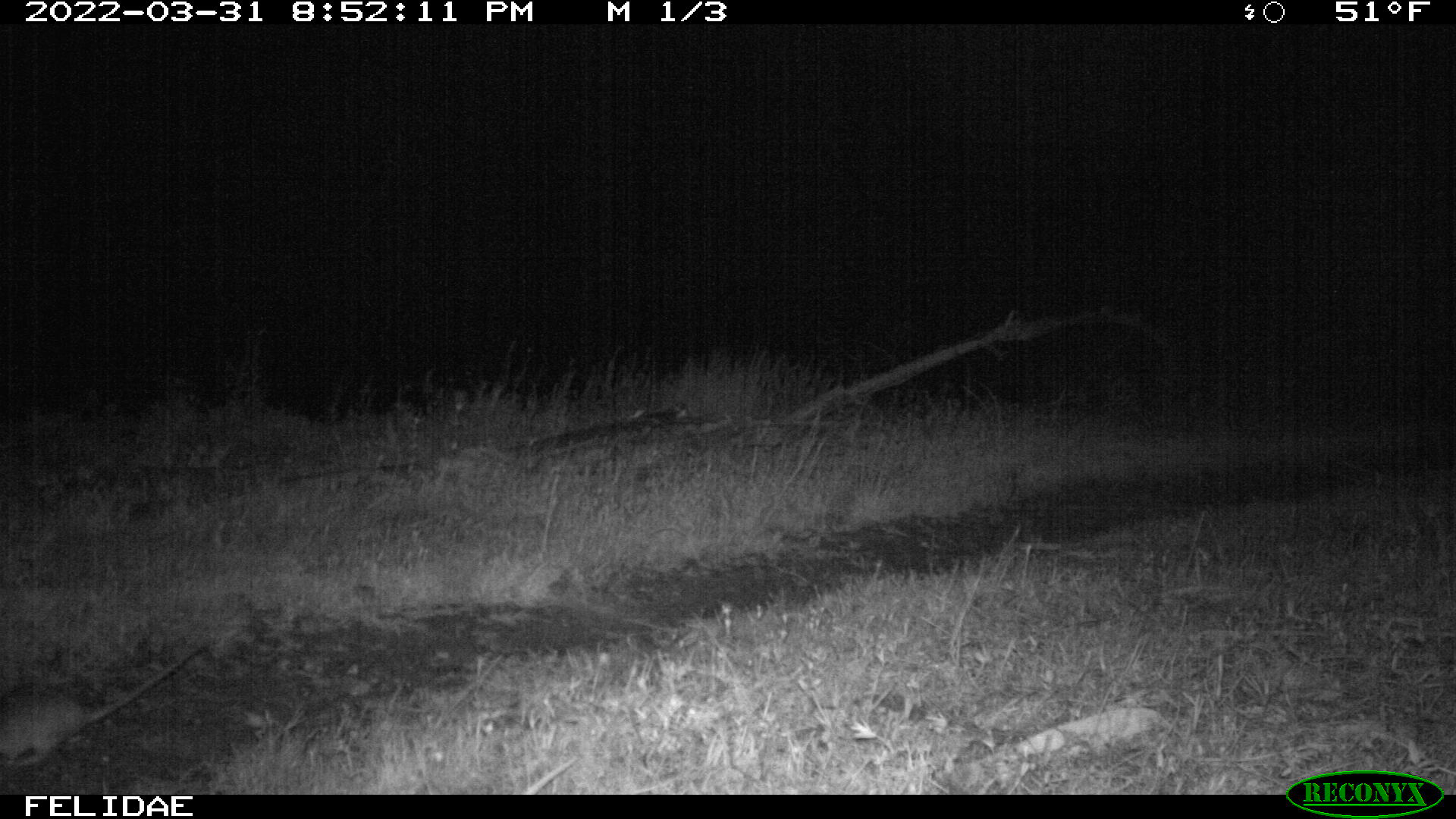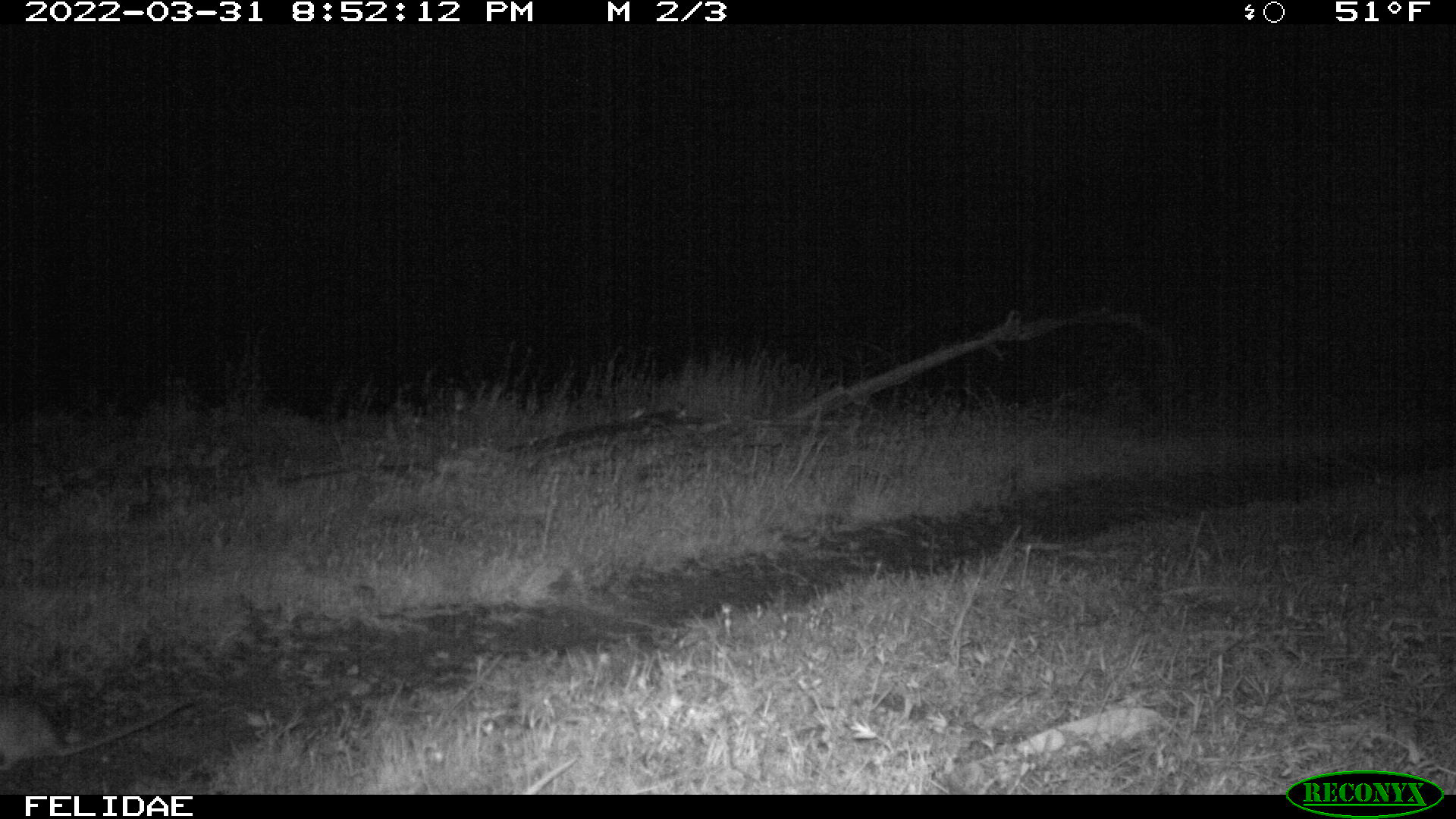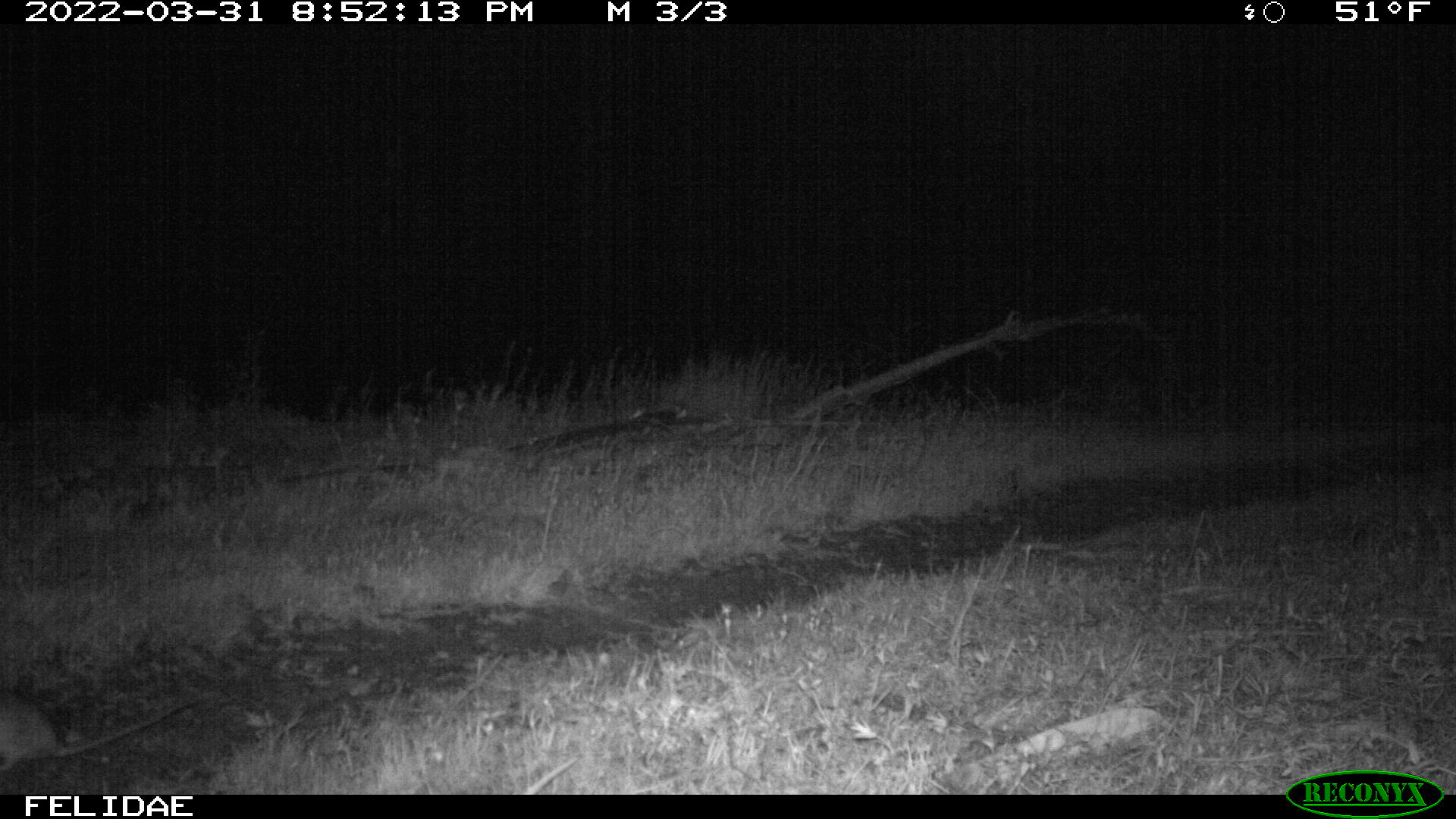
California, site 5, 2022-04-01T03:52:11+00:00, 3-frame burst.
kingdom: Animalia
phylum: Chordata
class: Mammalia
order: Rodentia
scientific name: Rodentia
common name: mouse or rat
Mouse or rat (Rodentia).